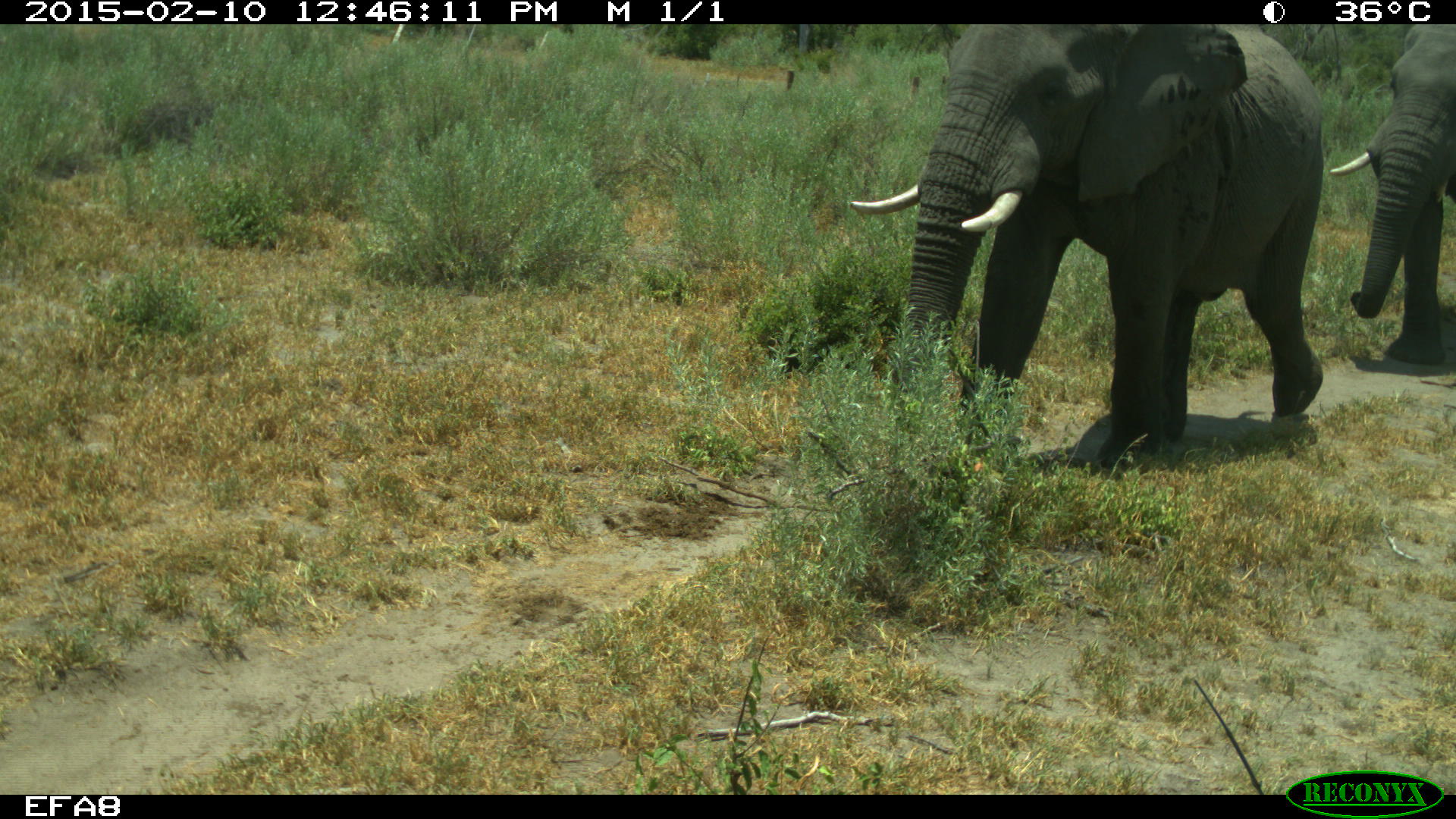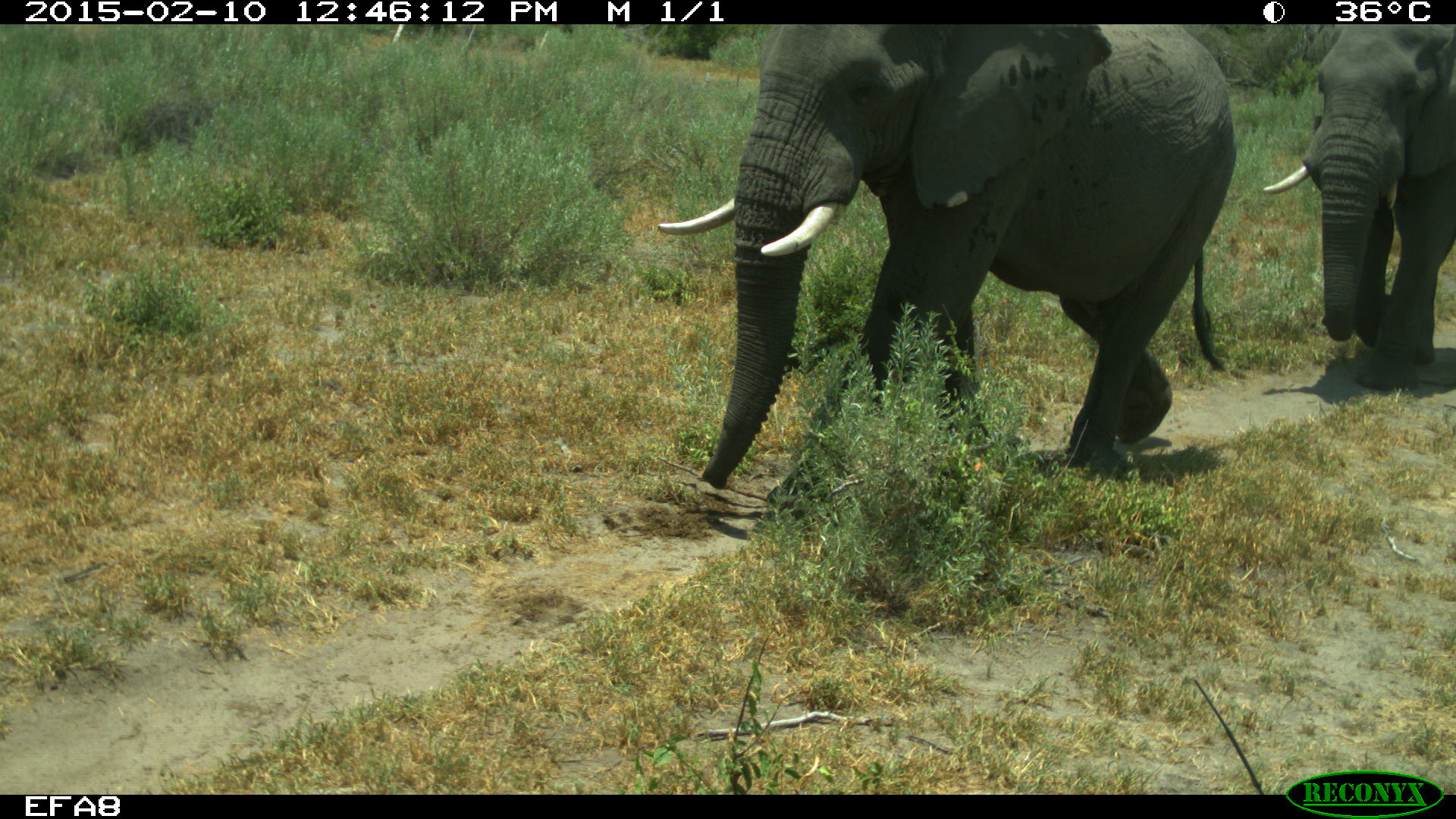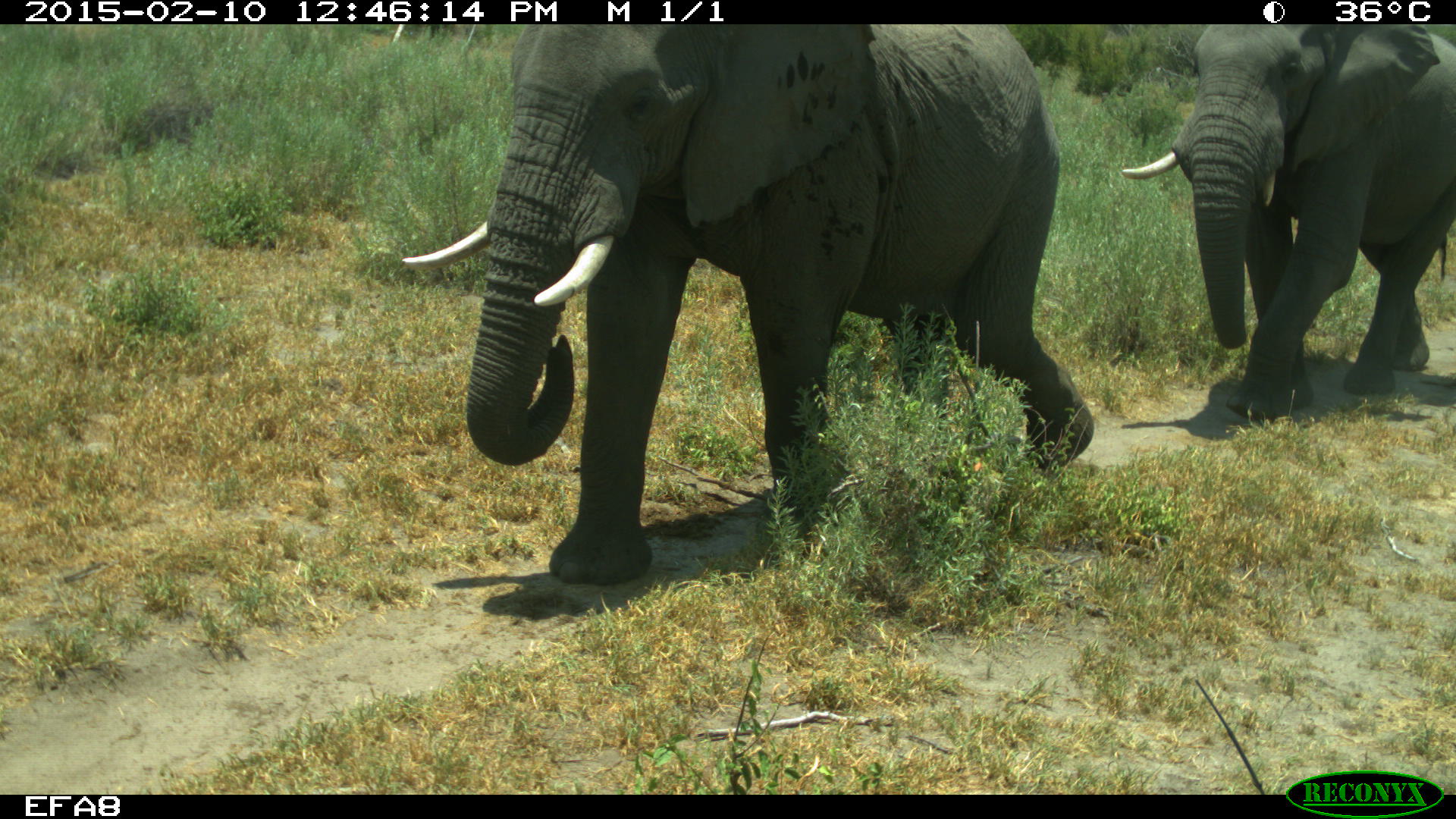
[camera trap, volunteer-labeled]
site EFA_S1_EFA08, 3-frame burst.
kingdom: Animalia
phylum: Chordata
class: Mammalia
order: Proboscidea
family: Elephantidae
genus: Loxodonta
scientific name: Loxodonta africana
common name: african bush elephant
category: elephant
Elephant (african bush elephant) (Loxodonta africana), count 2. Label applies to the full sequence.